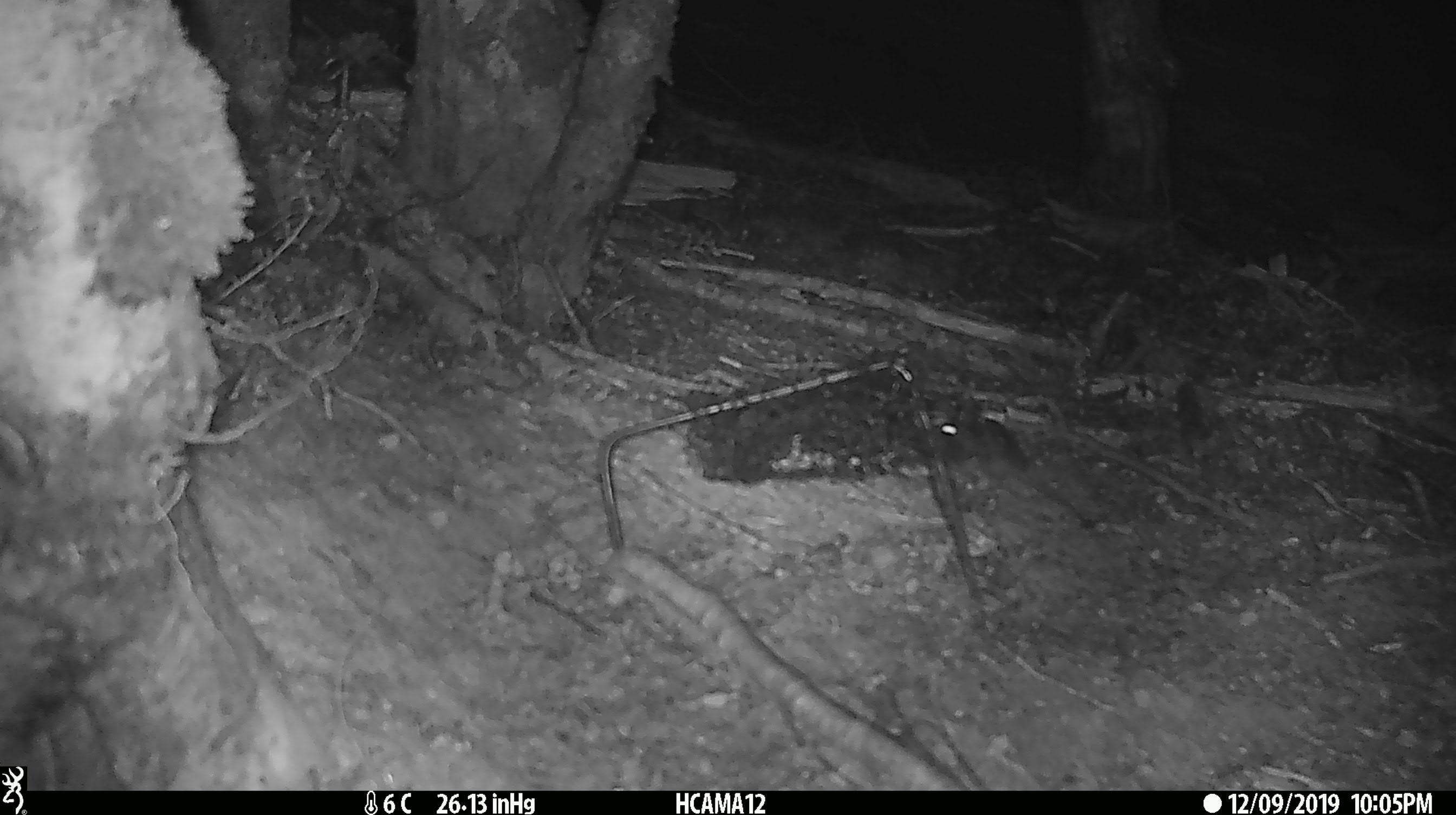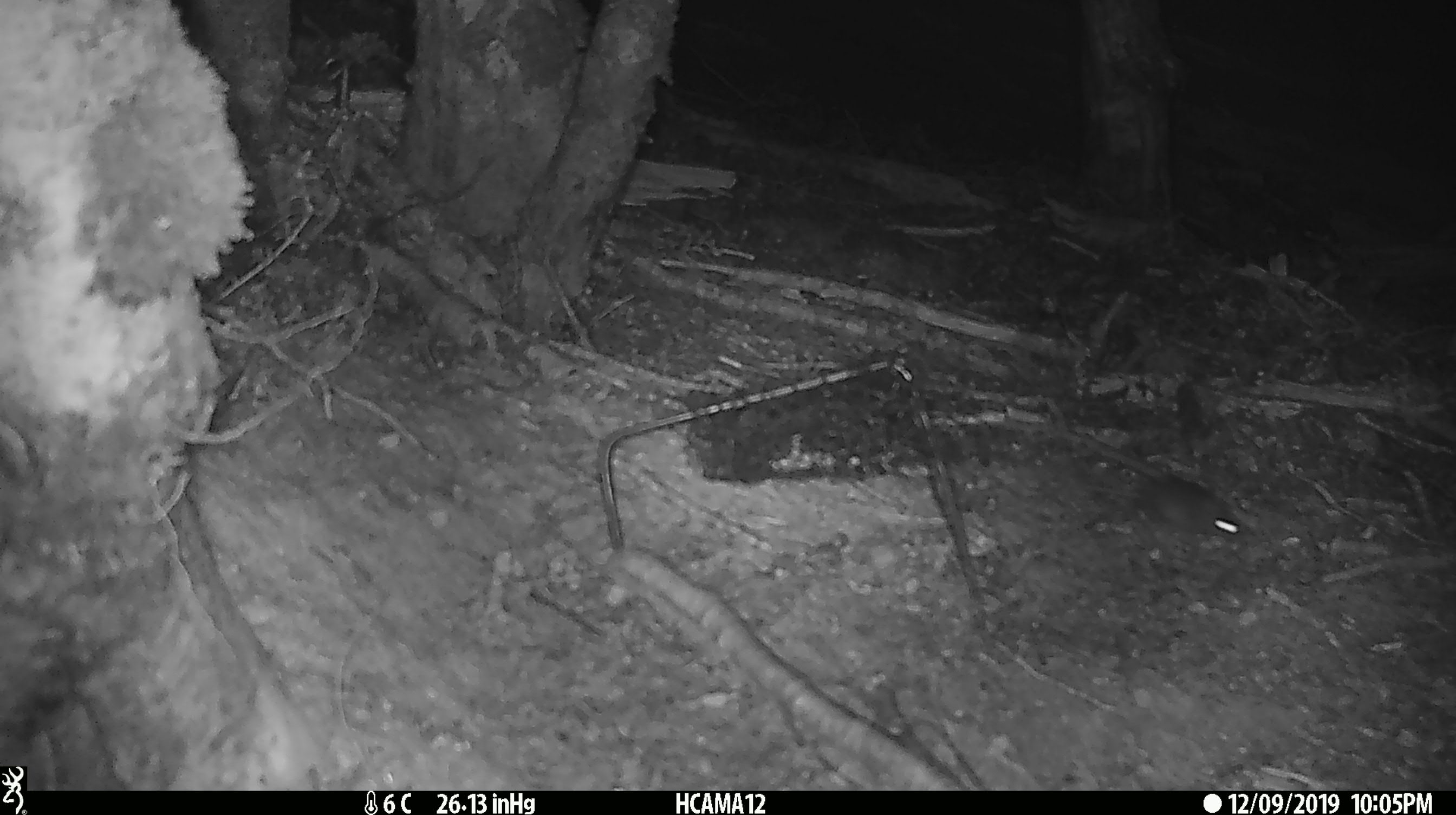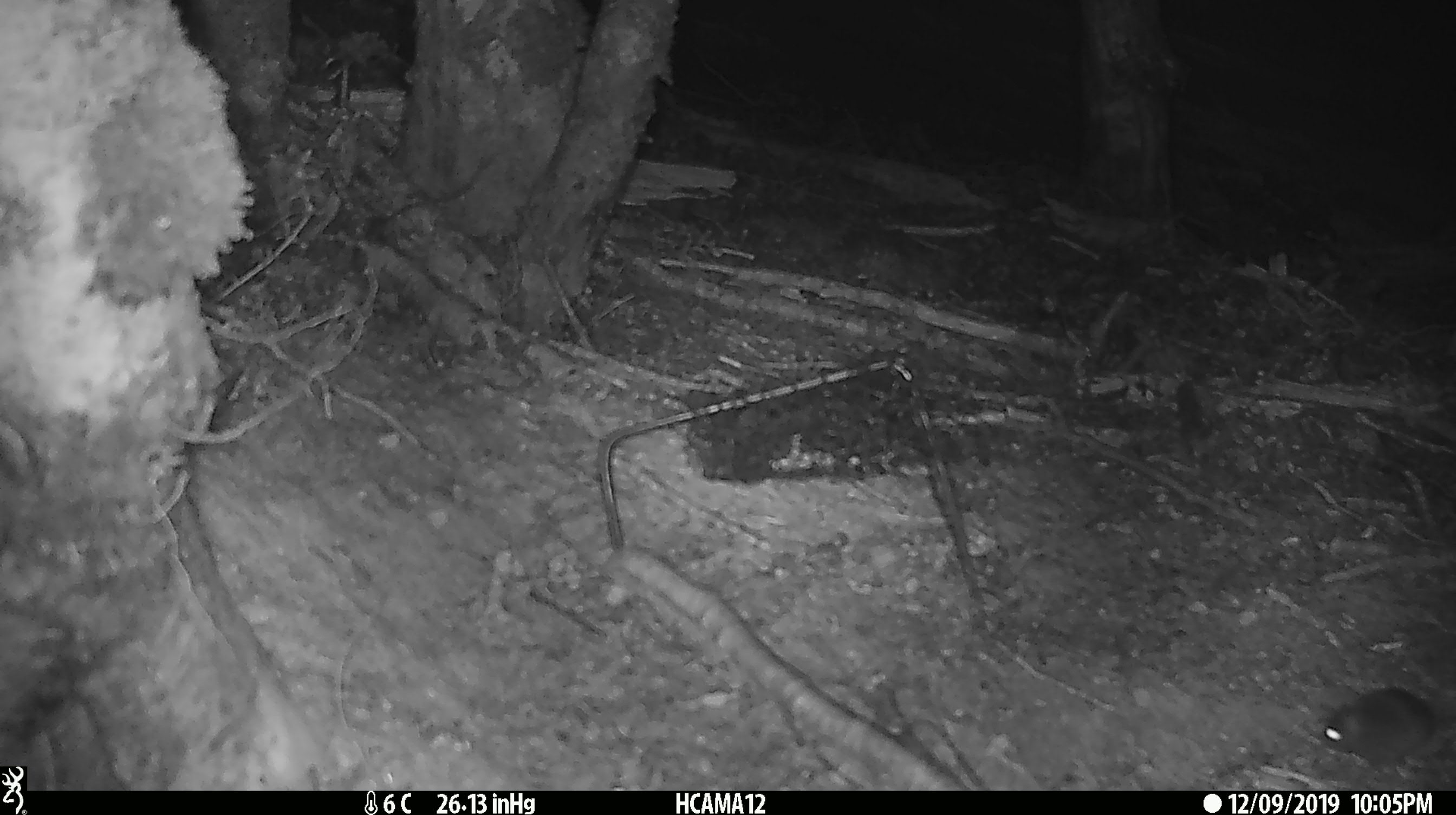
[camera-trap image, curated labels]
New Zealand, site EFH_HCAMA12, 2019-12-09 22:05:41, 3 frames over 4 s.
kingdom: Animalia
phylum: Chordata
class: Mammalia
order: Rodentia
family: Muridae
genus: Mus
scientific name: Mus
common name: mouse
Mouse (Mus).